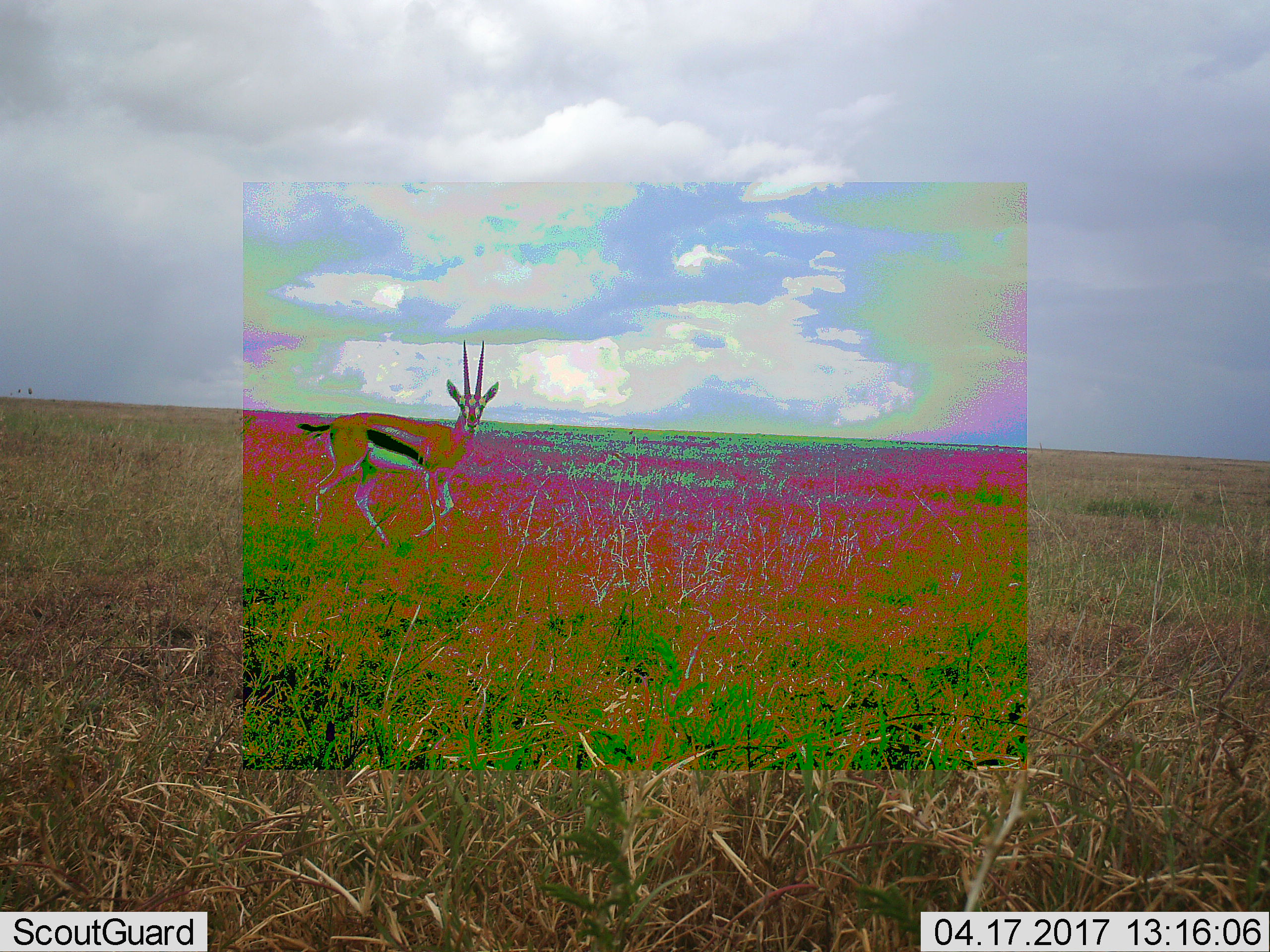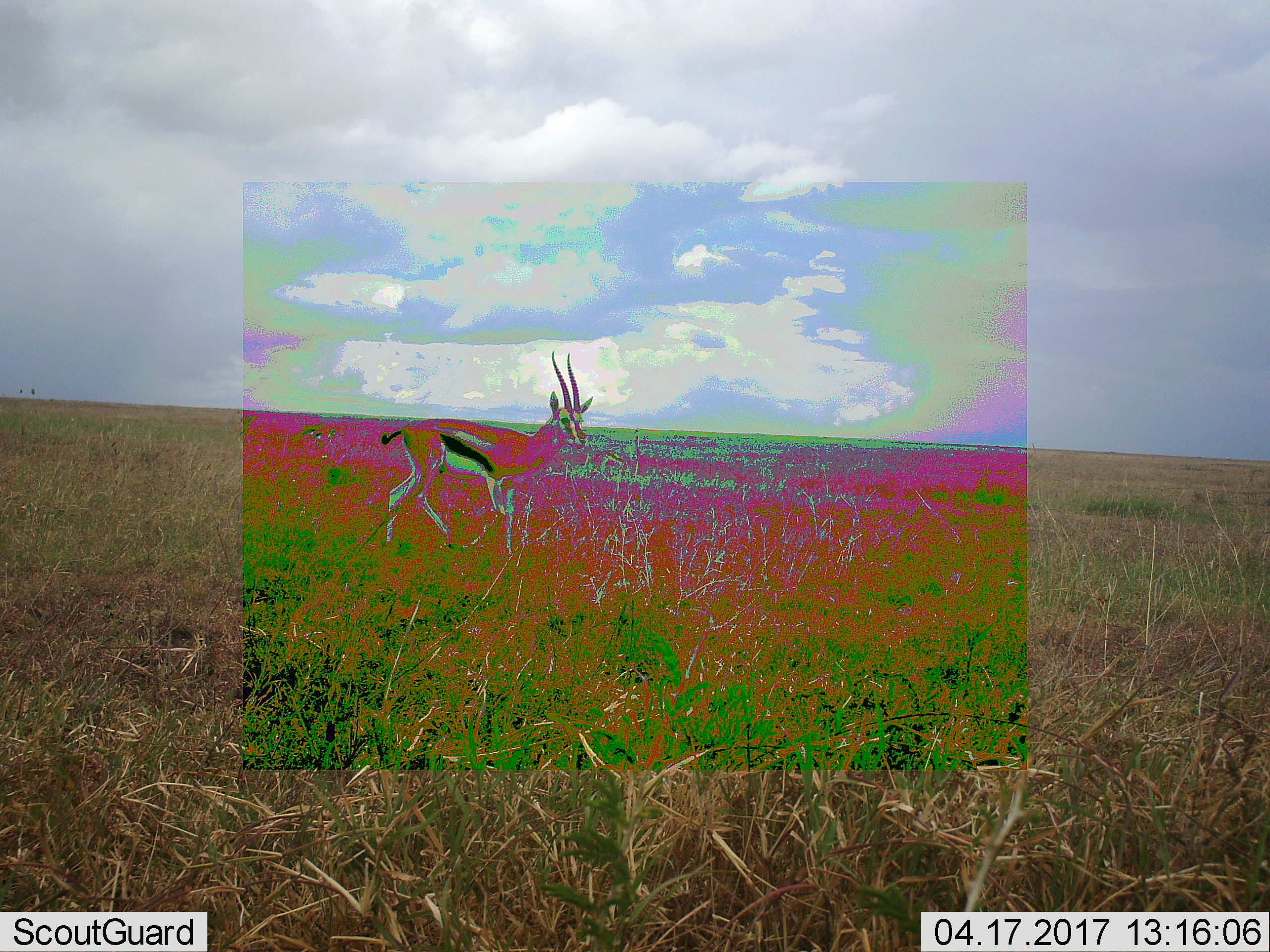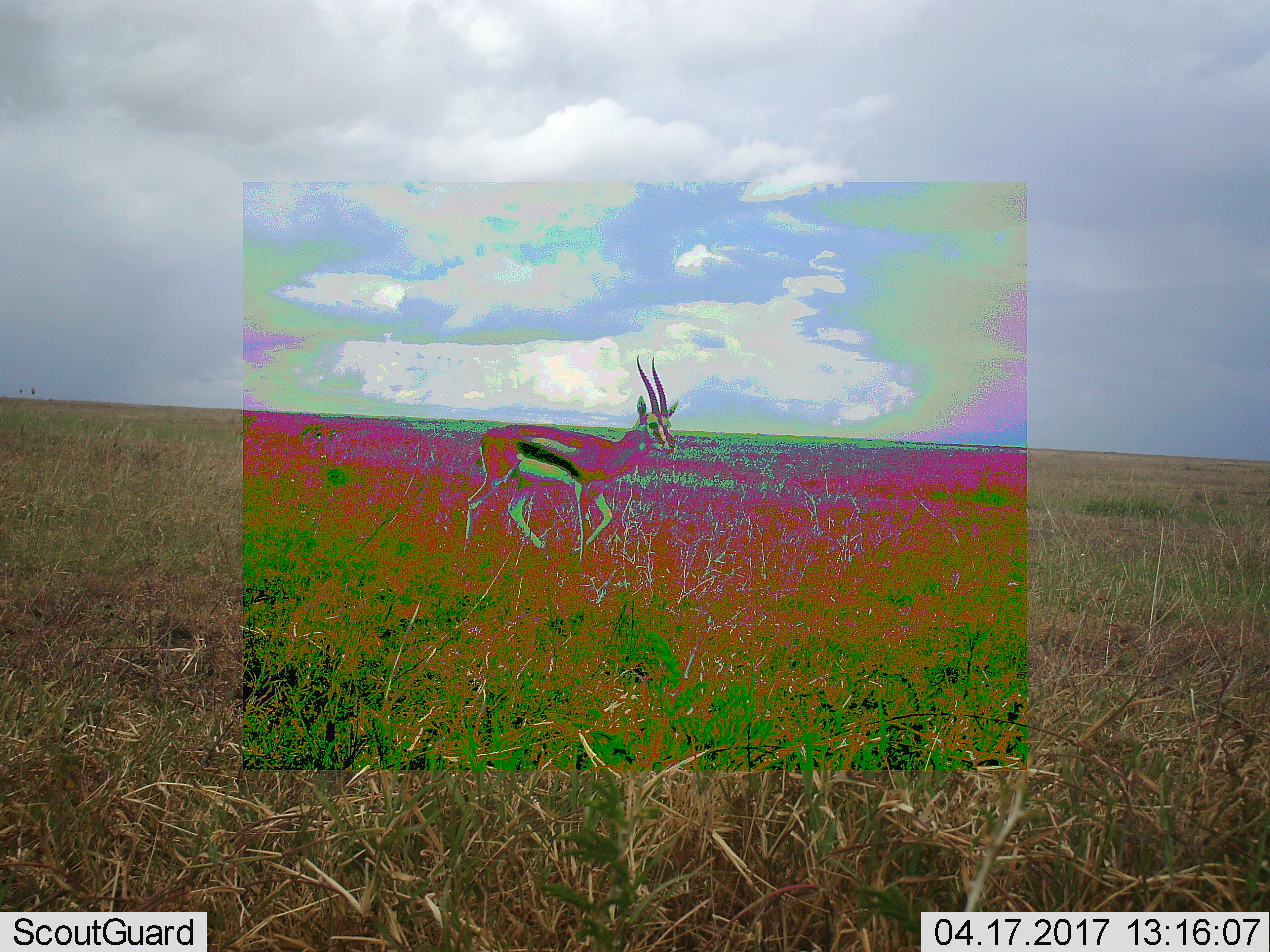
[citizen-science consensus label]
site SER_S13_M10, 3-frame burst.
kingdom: Animalia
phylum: Chordata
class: Mammalia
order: Artiodactyla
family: Bovidae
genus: Eudorcas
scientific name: Eudorcas thomsonii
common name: thomson's gazelle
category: gazellethomsons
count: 1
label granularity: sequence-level